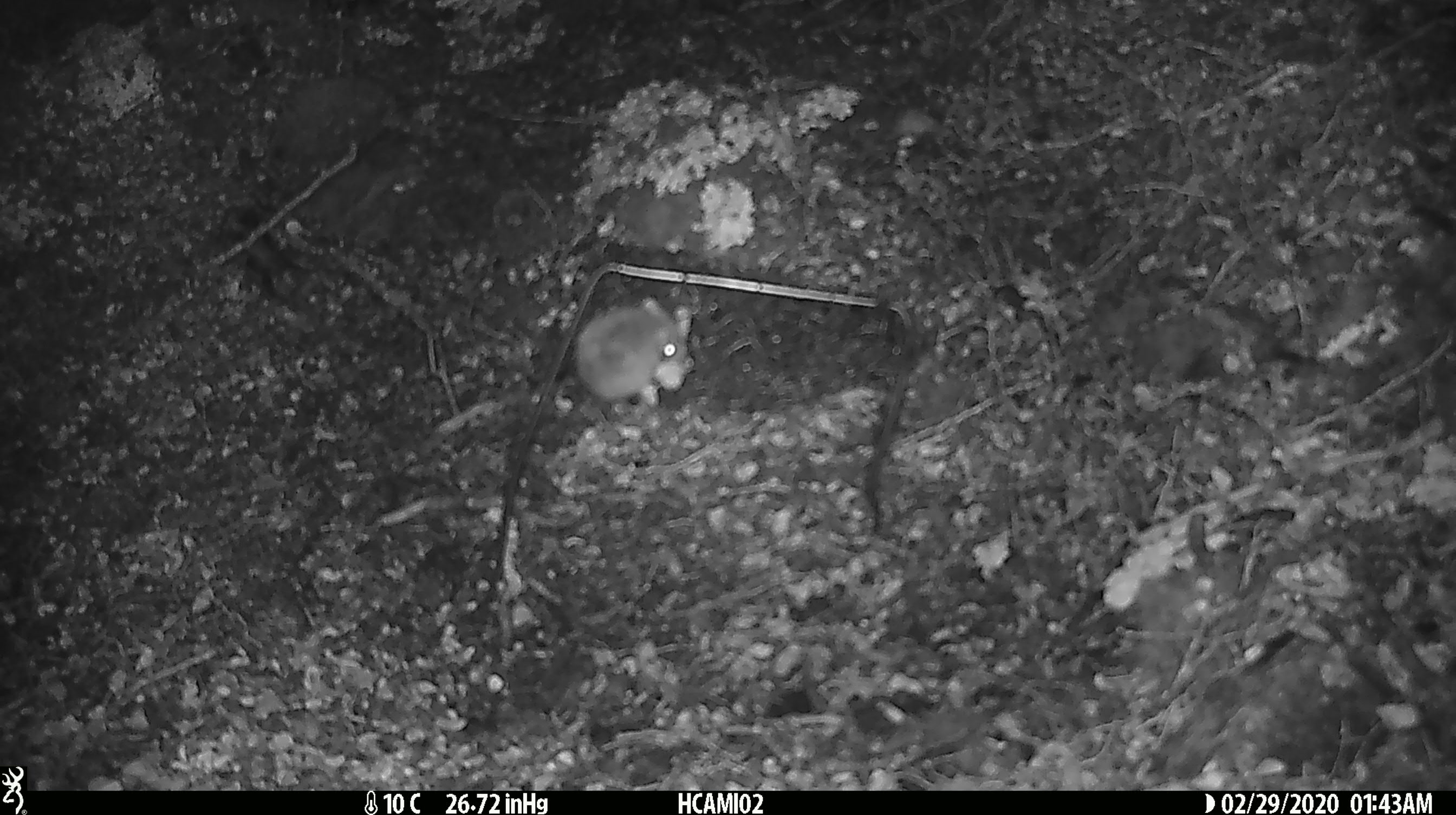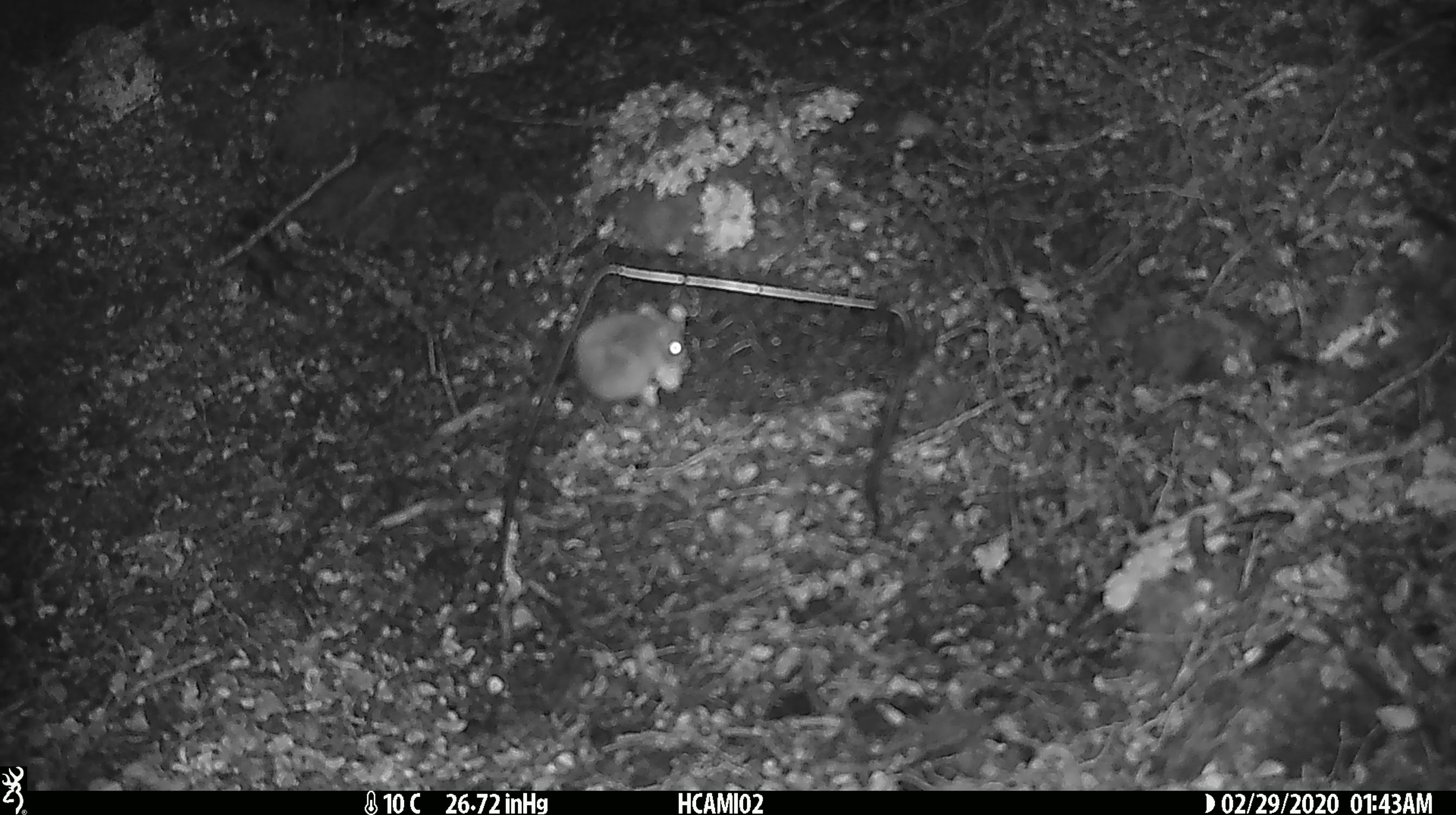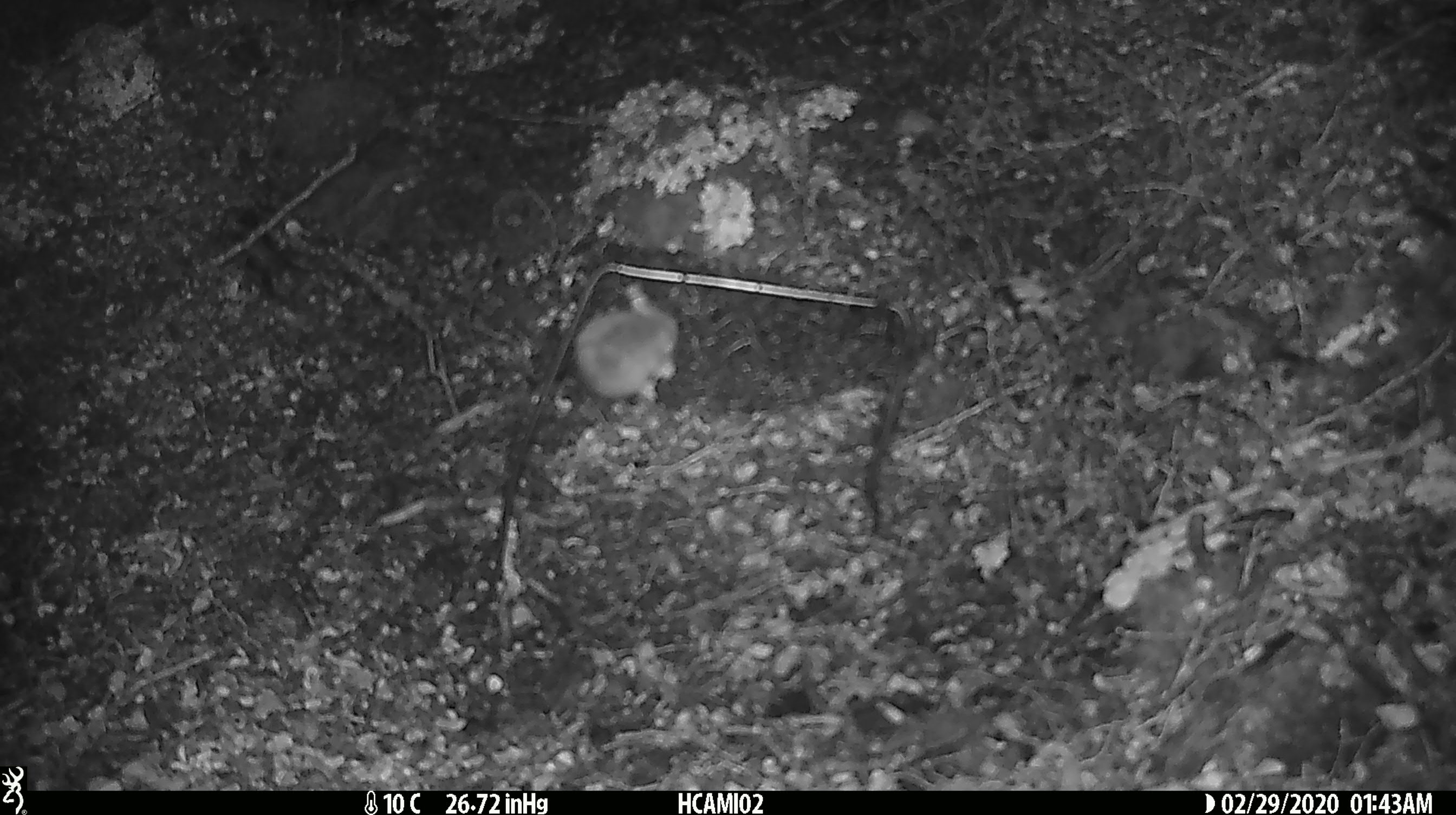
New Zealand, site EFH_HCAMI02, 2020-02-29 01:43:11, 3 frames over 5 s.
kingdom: Animalia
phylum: Chordata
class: Mammalia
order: Rodentia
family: Muridae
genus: Mus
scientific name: Mus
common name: mouse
Mouse (Mus).